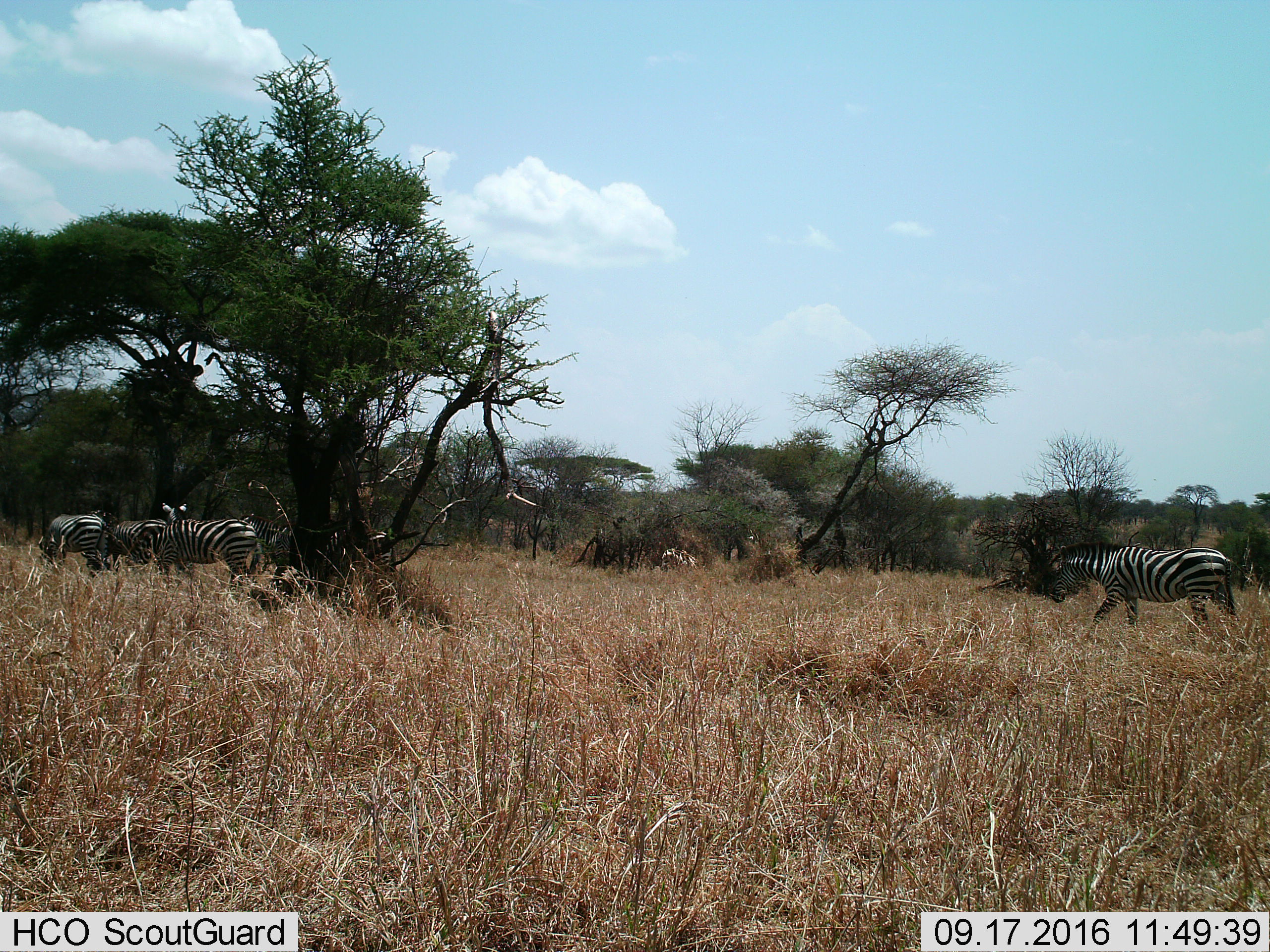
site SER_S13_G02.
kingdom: Animalia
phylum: Chordata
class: Mammalia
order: Perissodactyla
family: Equidae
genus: Equus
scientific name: Equus quagga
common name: plains zebra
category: zebraplains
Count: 4.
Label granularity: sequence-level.